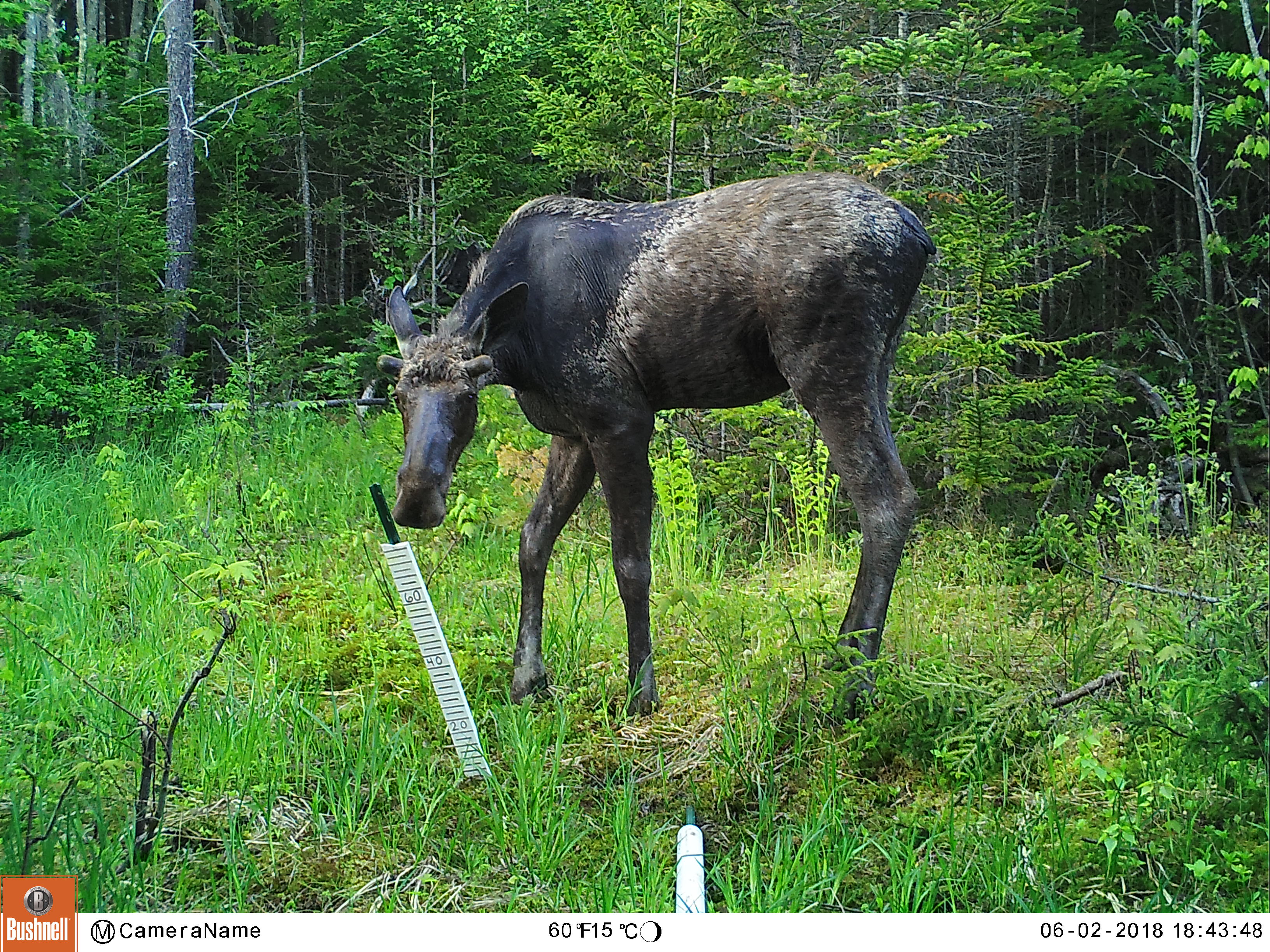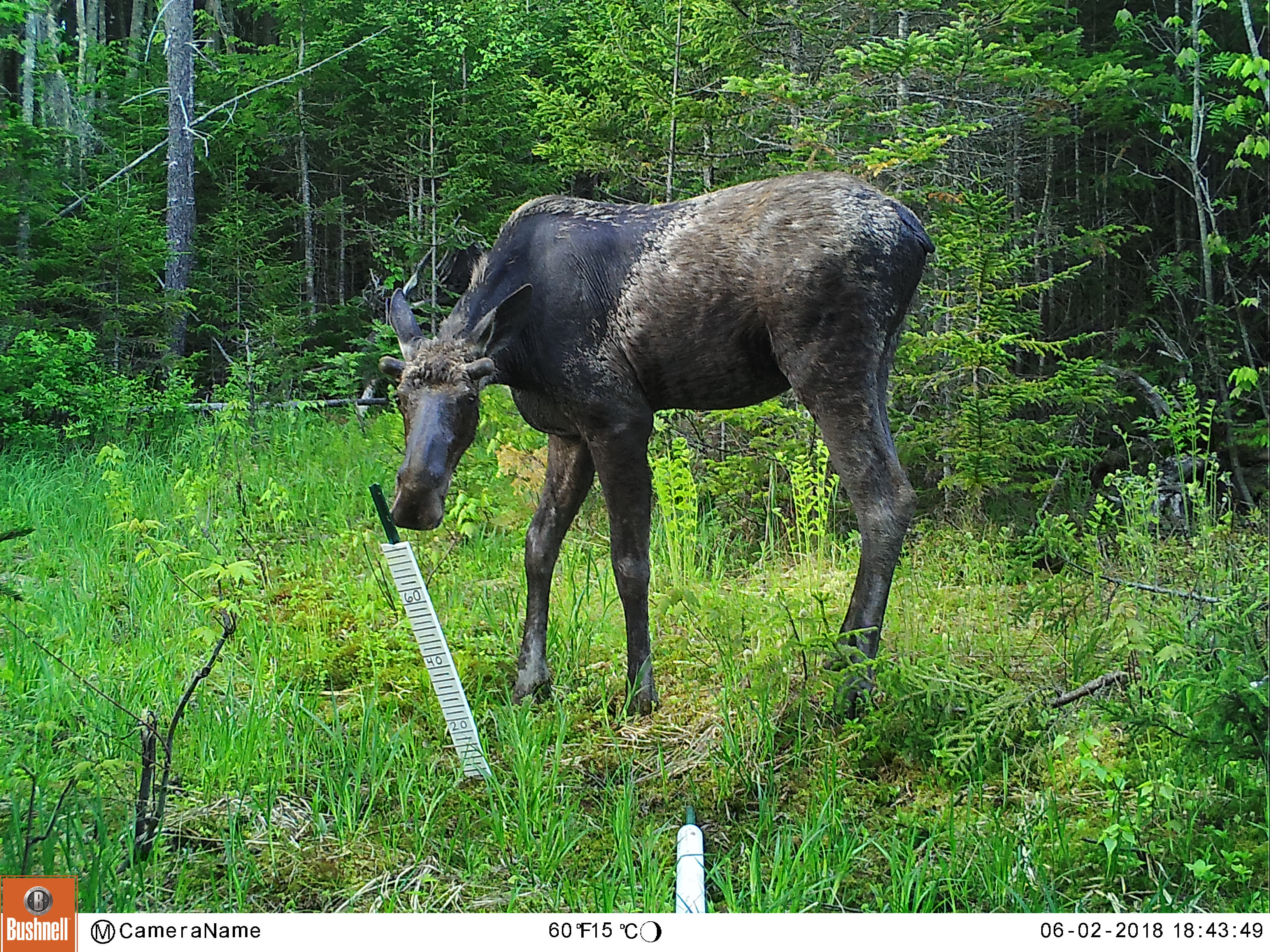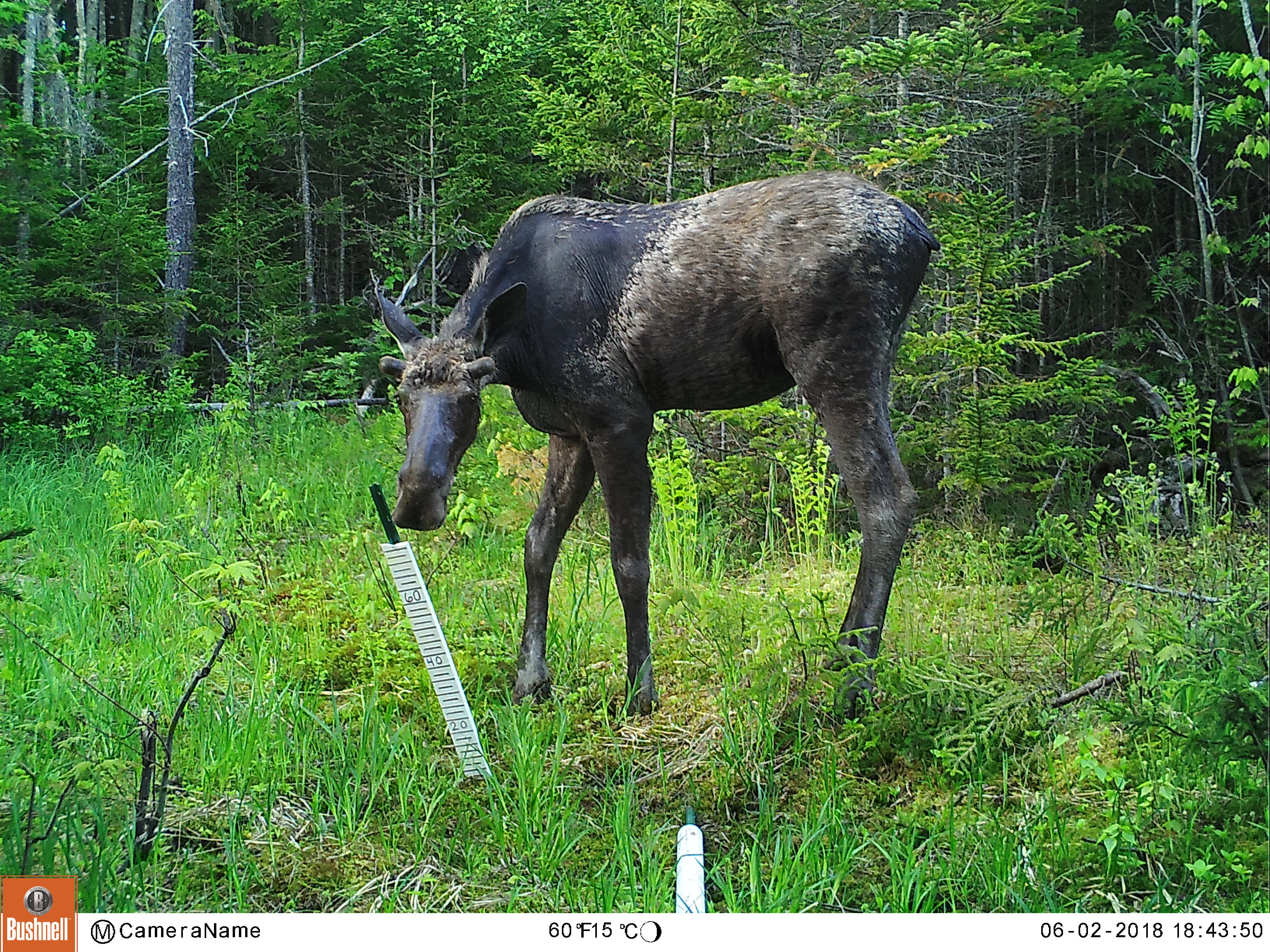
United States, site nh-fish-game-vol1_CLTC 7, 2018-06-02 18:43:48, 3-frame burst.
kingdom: Animalia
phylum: Chordata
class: Mammalia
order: Artiodactyla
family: Cervidae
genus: Alces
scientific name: Alces alces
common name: moose